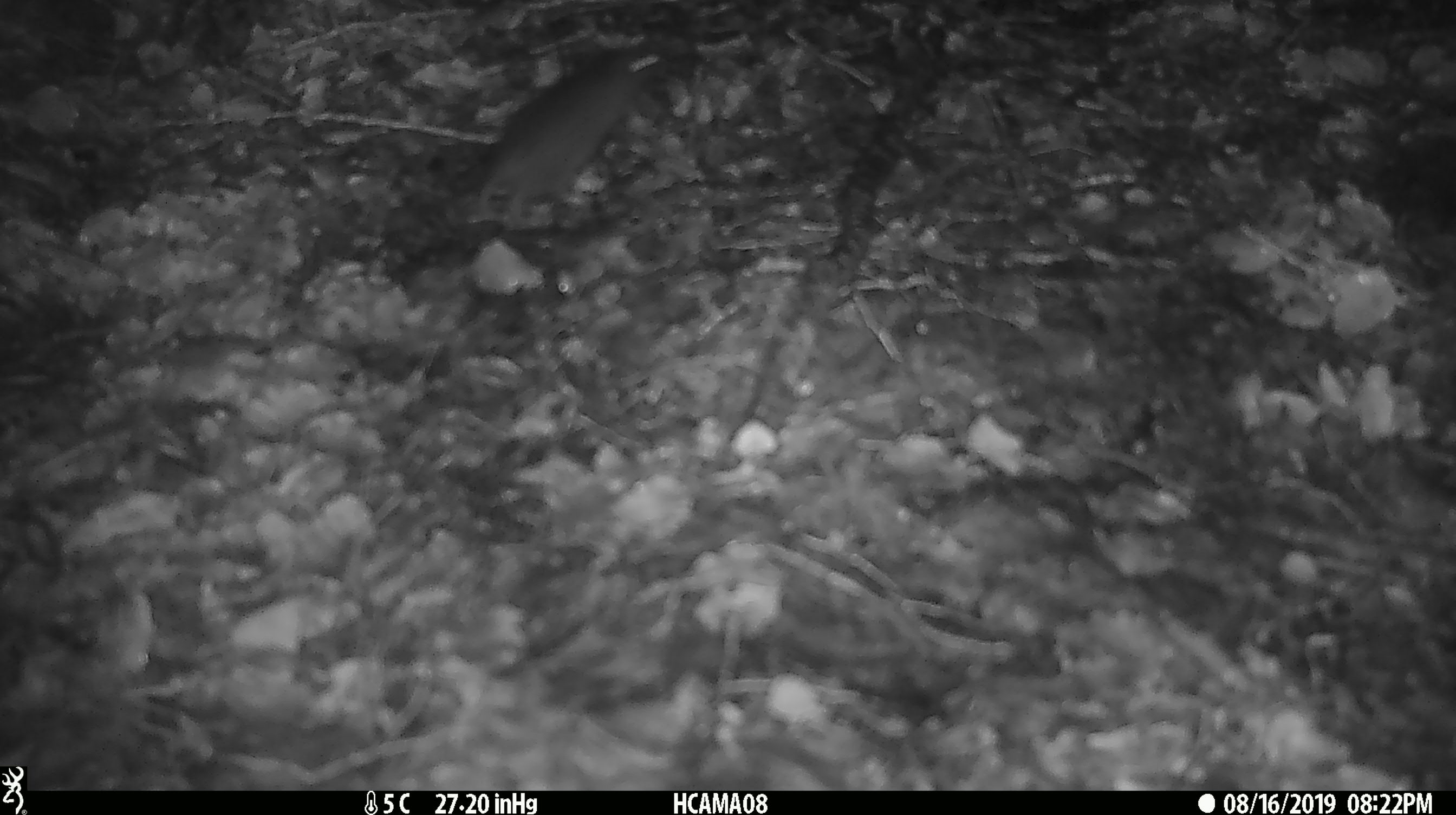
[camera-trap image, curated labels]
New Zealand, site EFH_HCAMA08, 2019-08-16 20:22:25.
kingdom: Animalia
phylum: Chordata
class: Mammalia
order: Rodentia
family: Muridae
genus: Mus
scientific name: Mus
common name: mouse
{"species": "mouse (Mus)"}